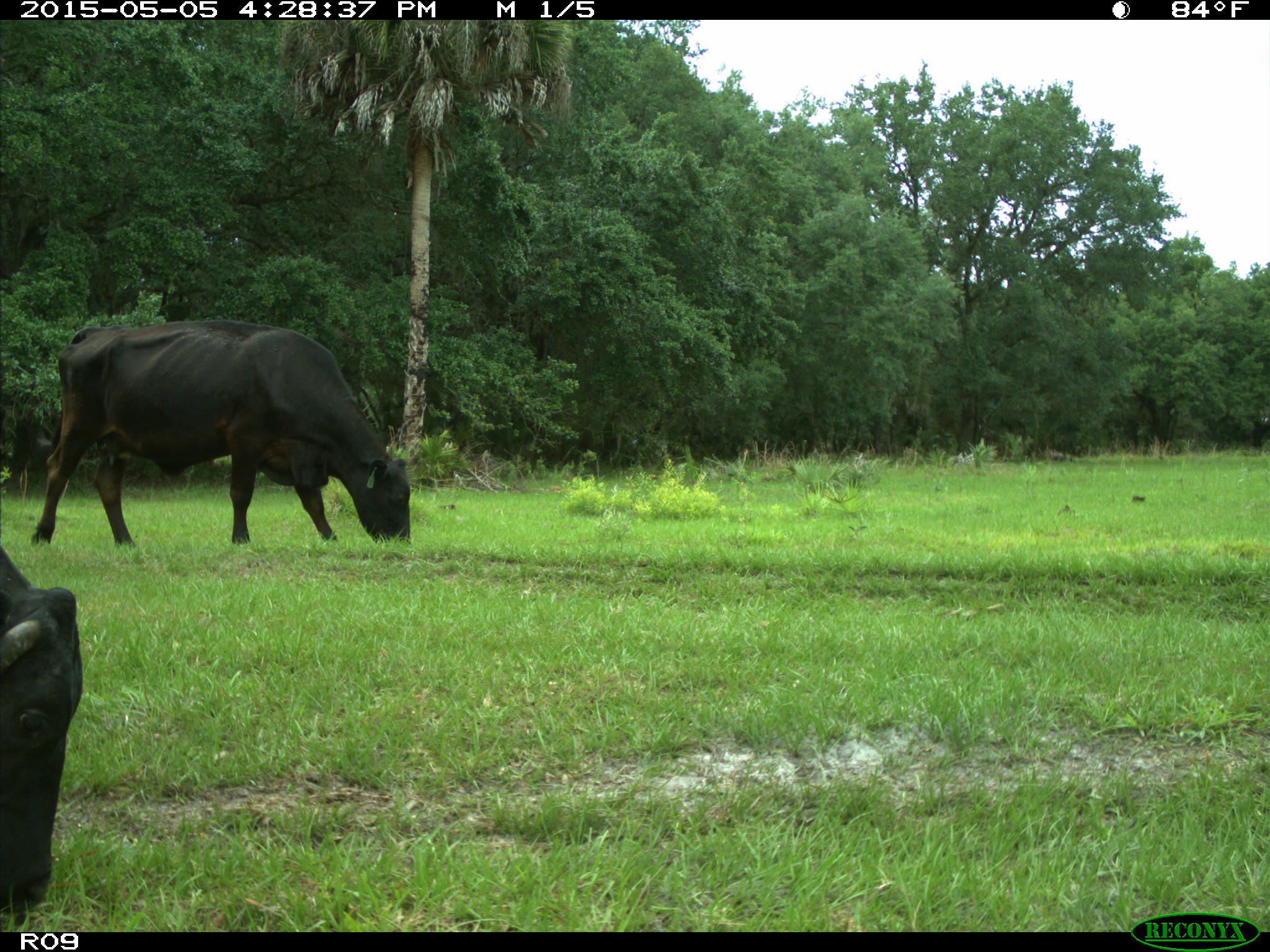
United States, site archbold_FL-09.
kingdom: Animalia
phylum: Chordata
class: Mammalia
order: Artiodactyla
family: Bovidae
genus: Bos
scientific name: Bos taurus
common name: domestic cow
Bos taurus (domestic cow).